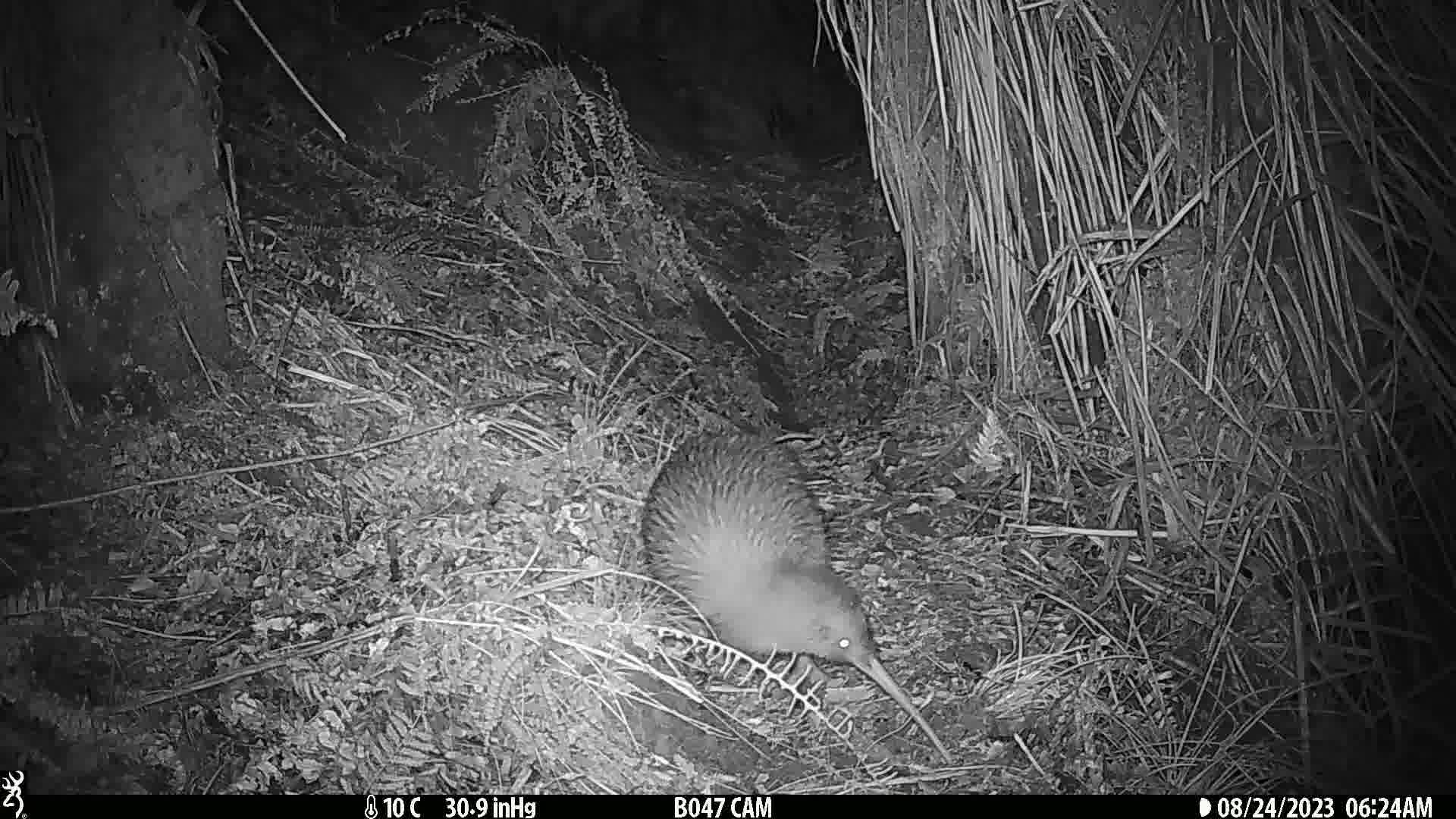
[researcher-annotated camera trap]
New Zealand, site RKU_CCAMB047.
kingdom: Animalia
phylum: Chordata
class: Aves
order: Apterygiformes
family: Apterygidae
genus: Apteryx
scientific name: Apteryx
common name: kiwi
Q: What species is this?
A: Kiwi (Apteryx).